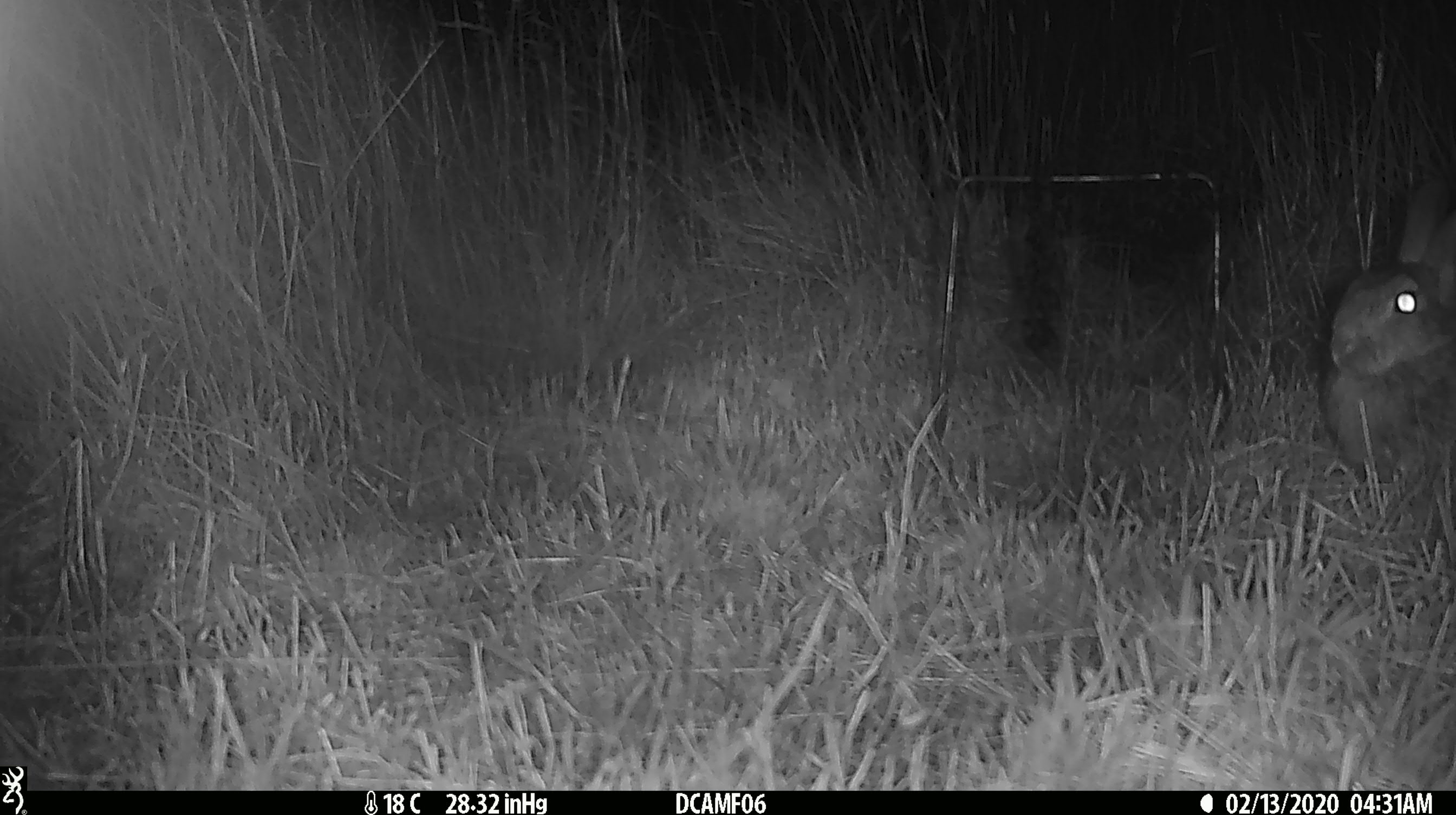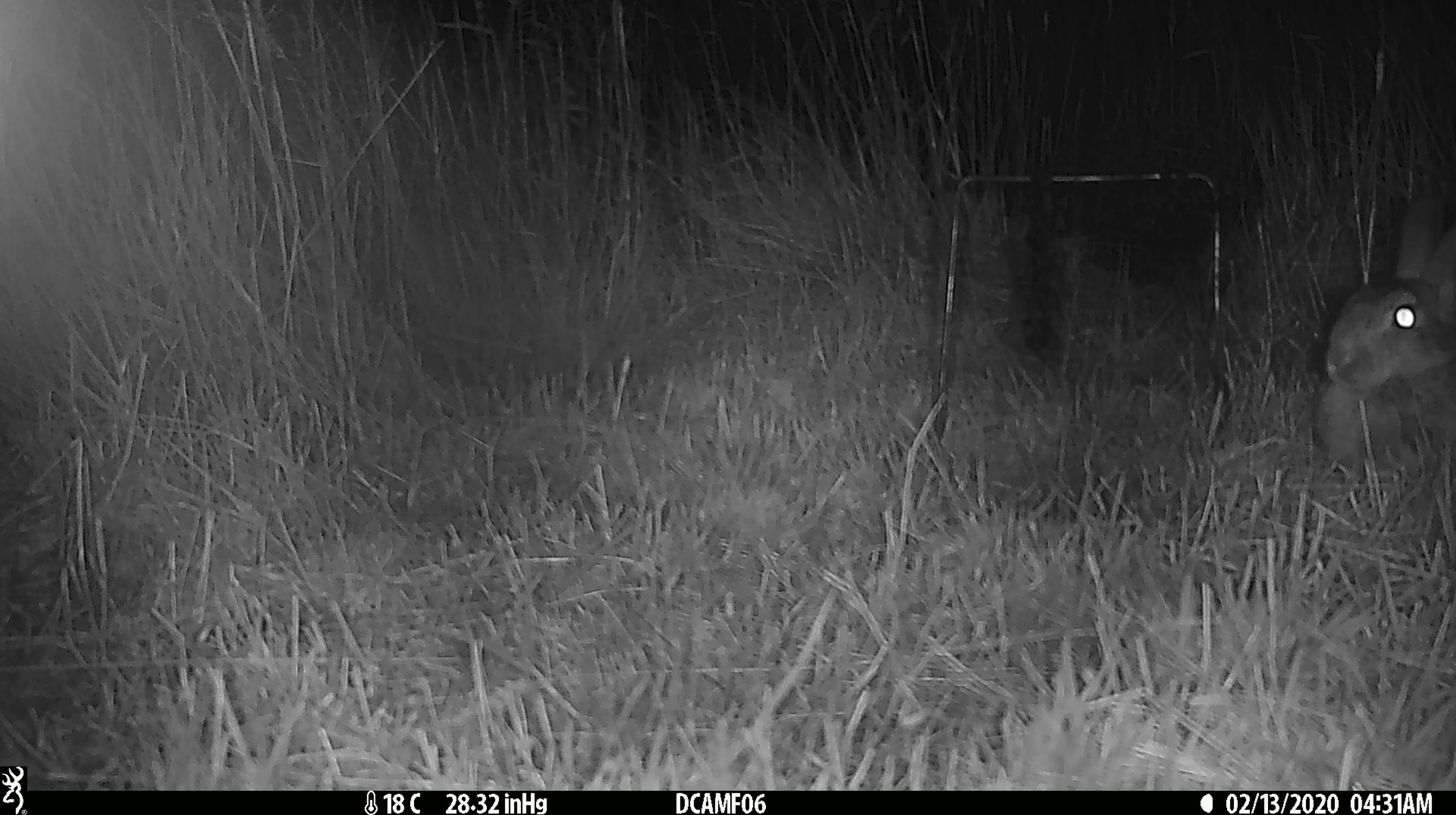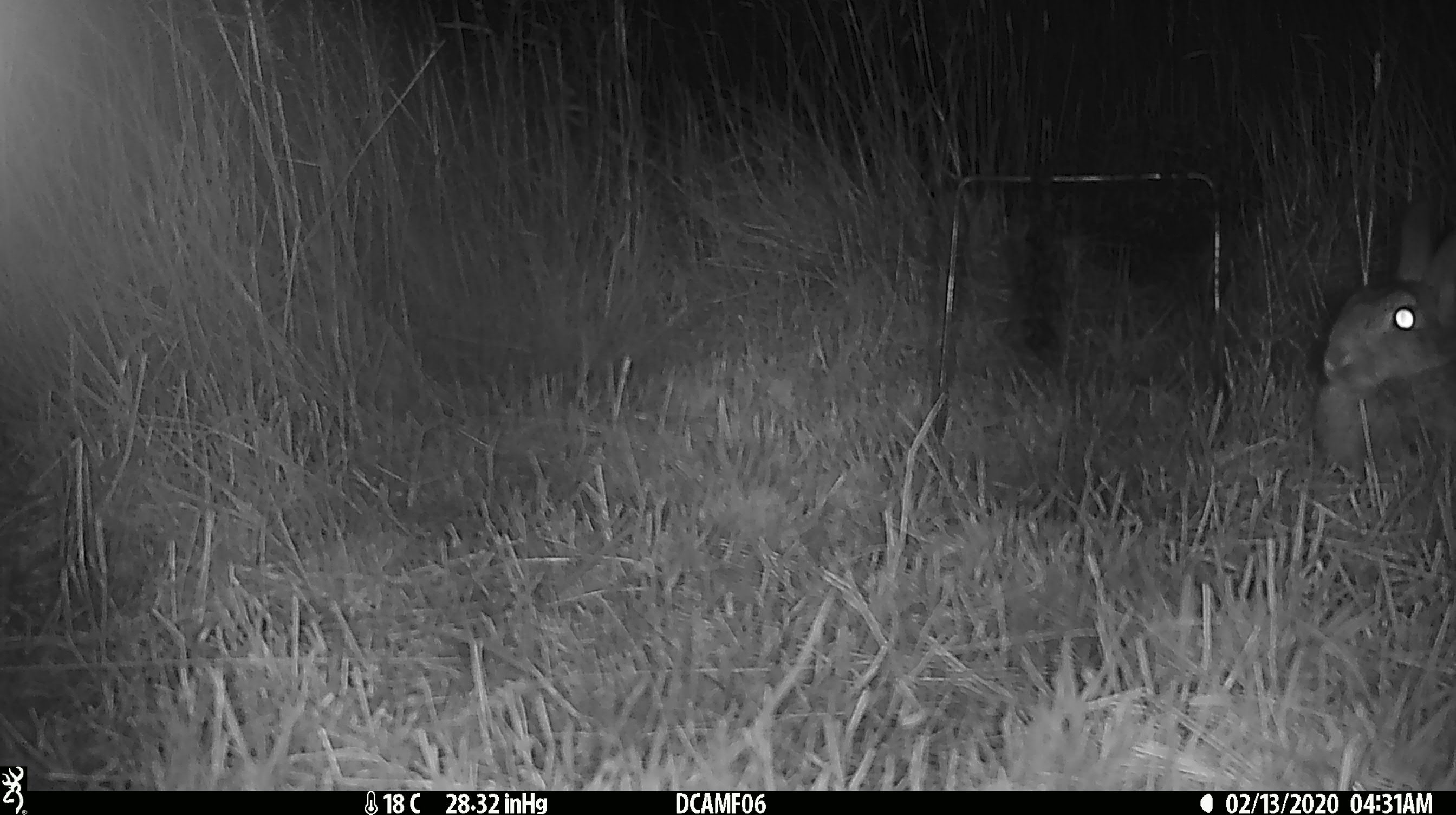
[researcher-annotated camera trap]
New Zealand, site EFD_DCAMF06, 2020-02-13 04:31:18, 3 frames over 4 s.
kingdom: Animalia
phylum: Chordata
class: Mammalia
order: Lagomorpha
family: Leporidae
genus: Oryctolagus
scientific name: Oryctolagus cuniculus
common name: european rabbit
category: rabbit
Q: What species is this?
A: Rabbit (european rabbit) (Oryctolagus cuniculus).